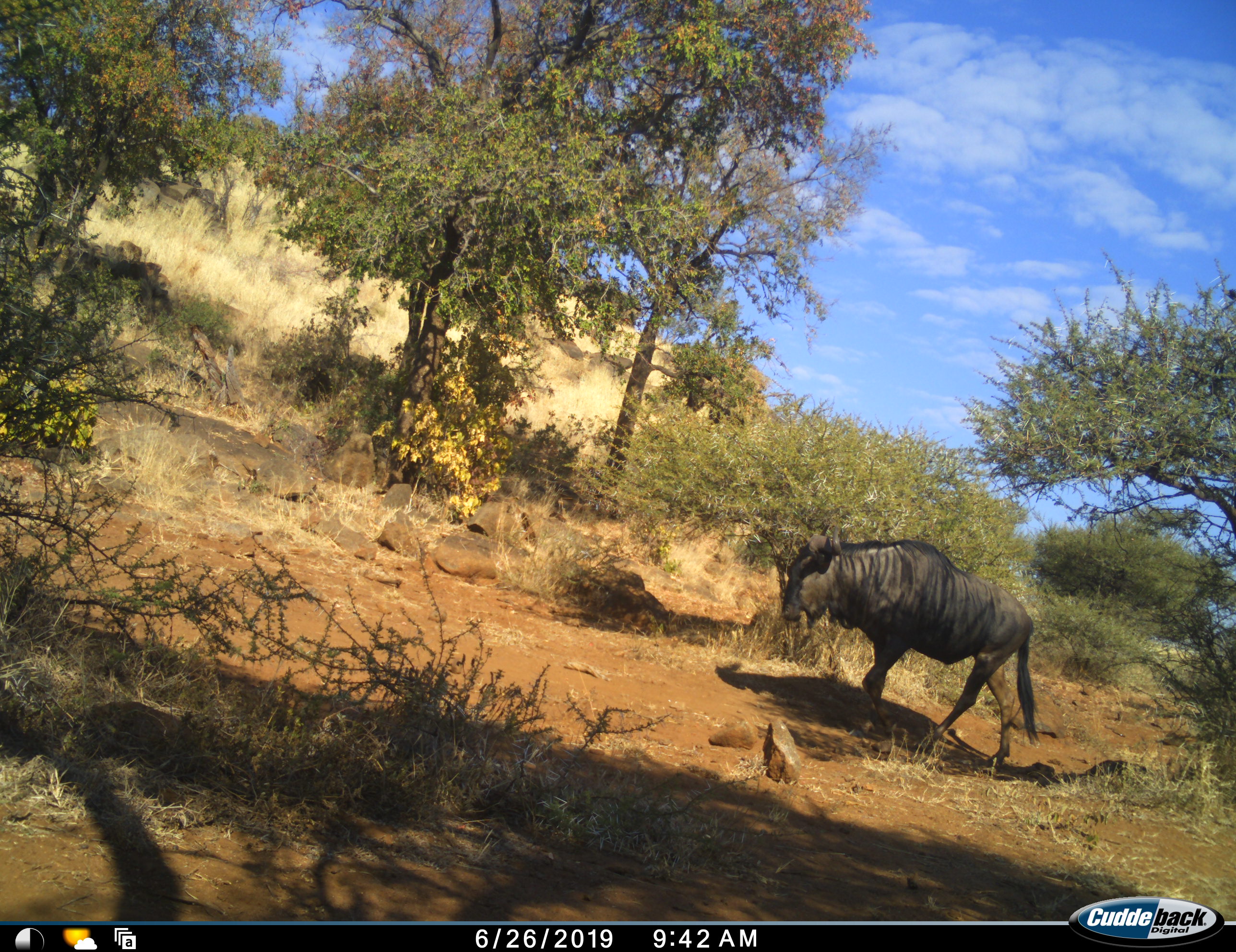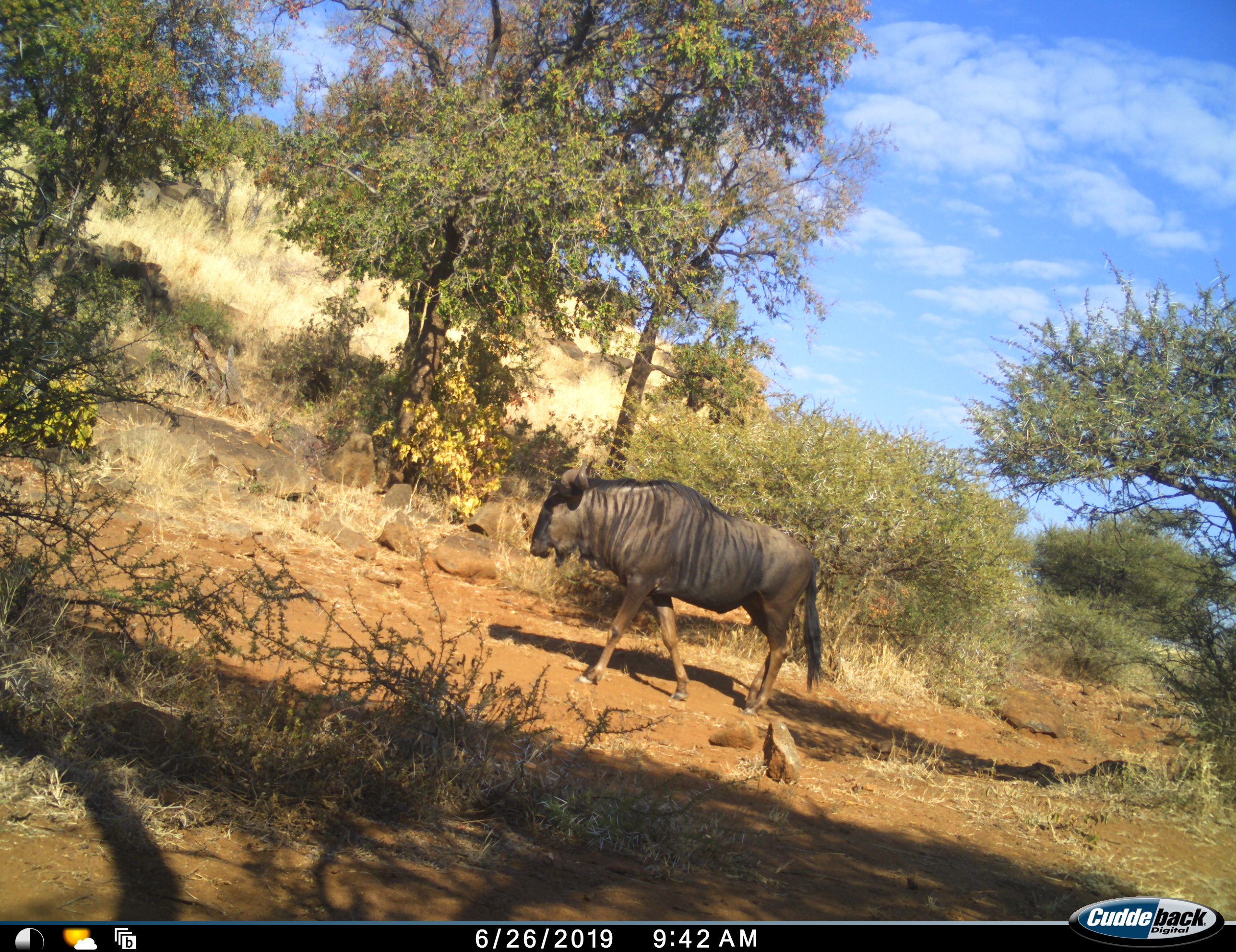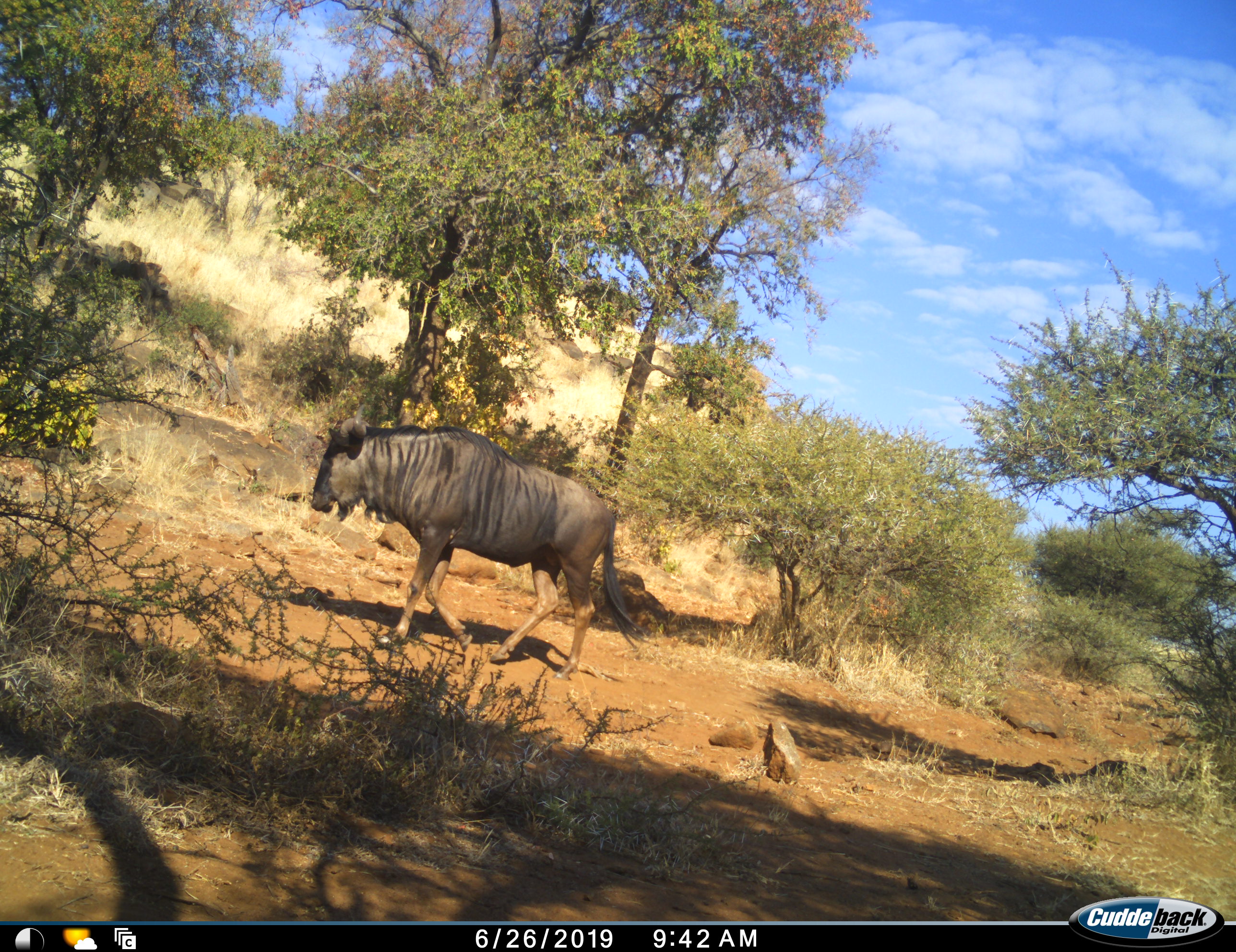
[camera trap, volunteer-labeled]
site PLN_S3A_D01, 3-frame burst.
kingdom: Animalia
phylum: Chordata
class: Mammalia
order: Artiodactyla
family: Bovidae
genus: Connochaetes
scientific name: Connochaetes taurinus taurinus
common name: blue wildebeest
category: wildebeestblue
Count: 1.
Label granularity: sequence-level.